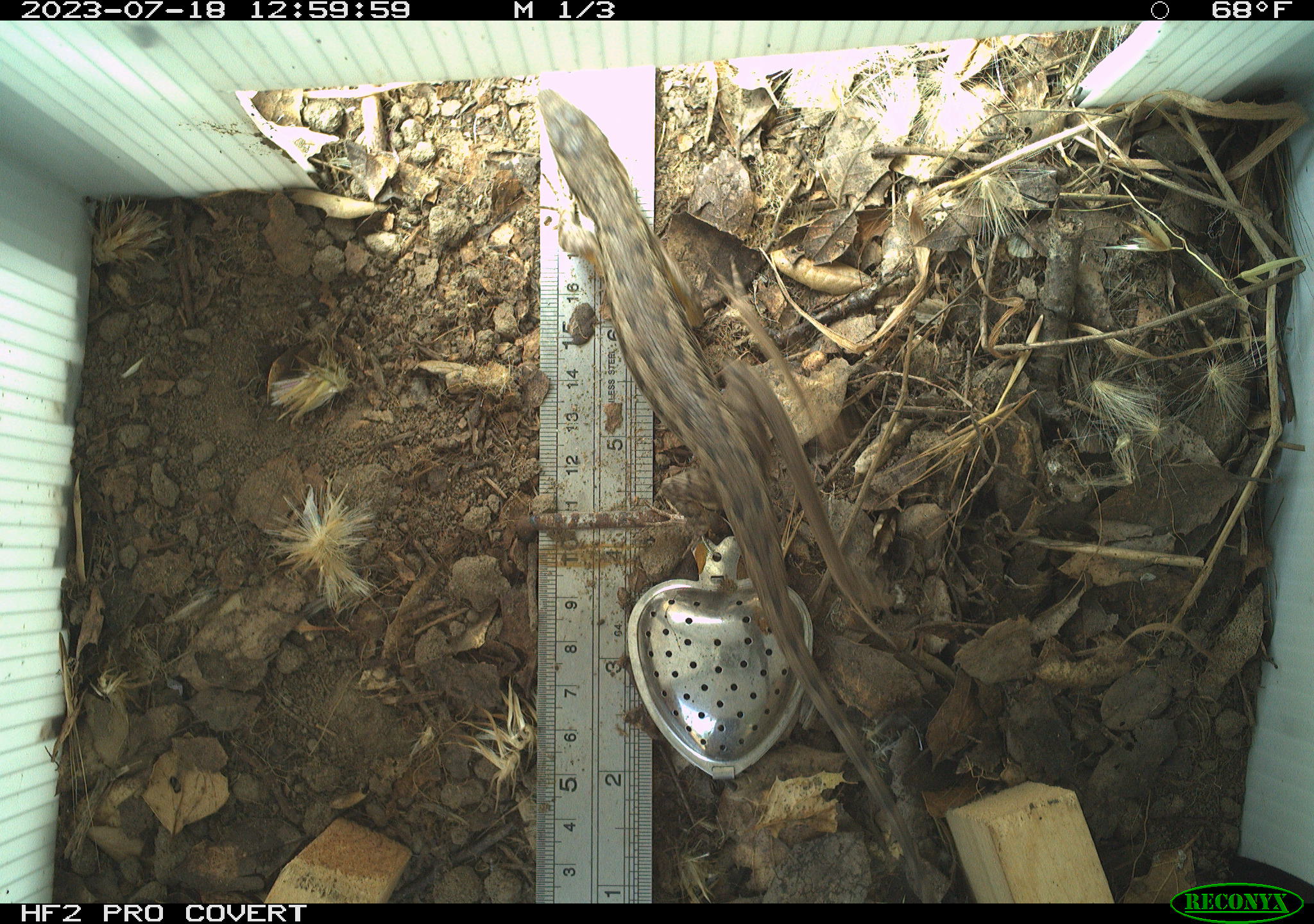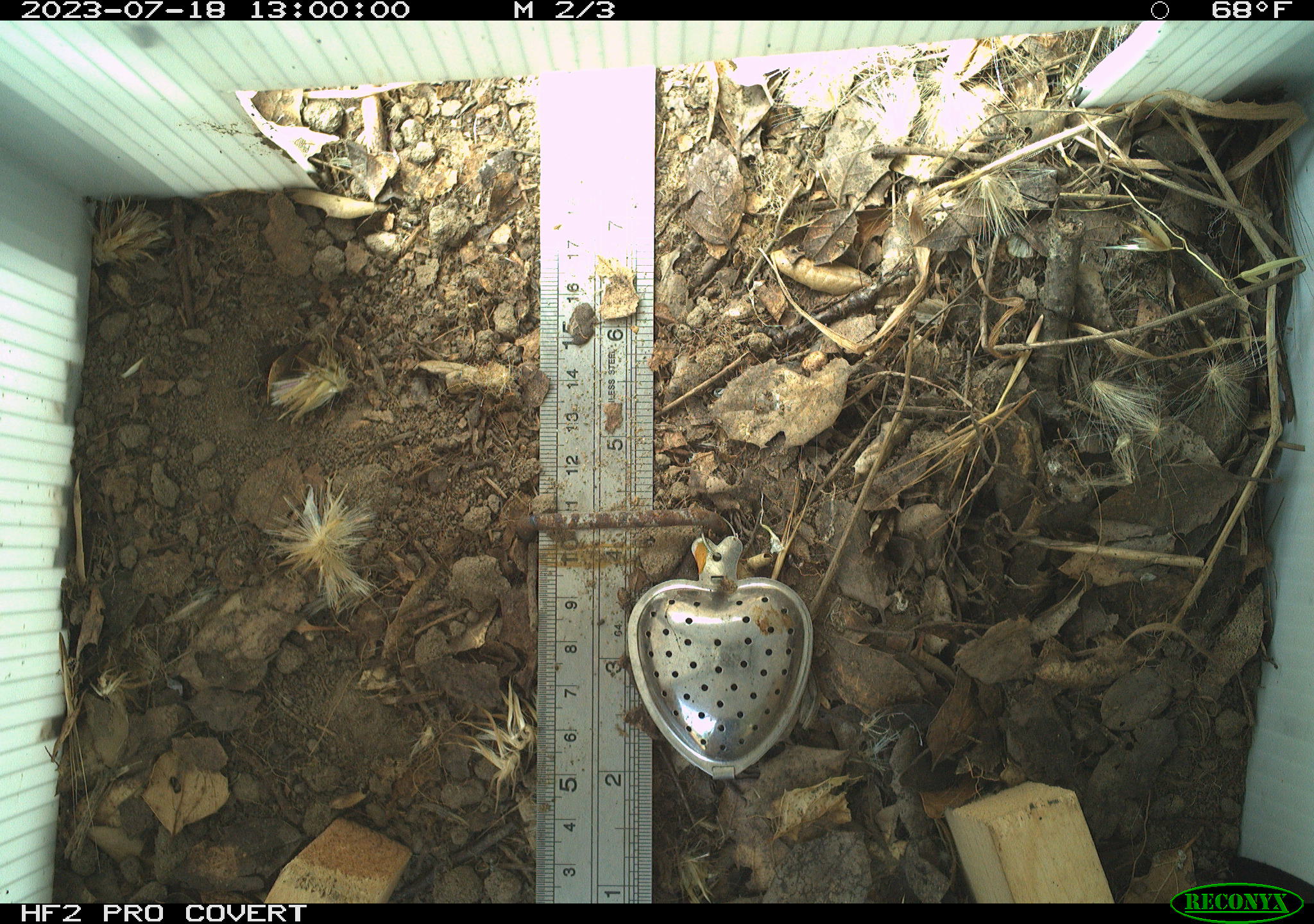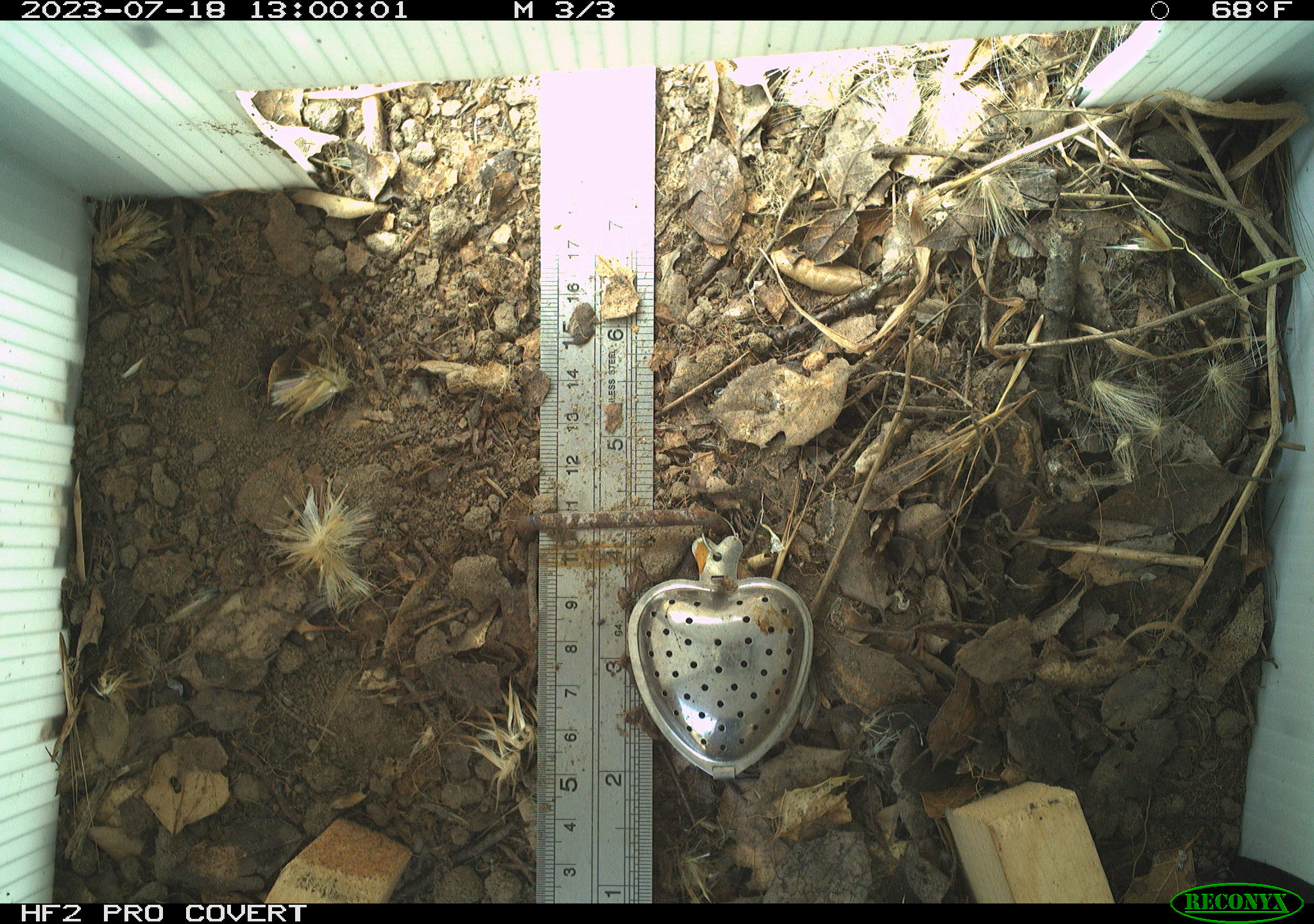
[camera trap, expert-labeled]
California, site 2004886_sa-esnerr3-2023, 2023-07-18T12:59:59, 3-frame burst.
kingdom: Animalia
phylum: Chordata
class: Reptilia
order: Squamata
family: Phrynosomatidae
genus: Sceloporus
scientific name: Sceloporus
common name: spiny lizards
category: sceloporus species